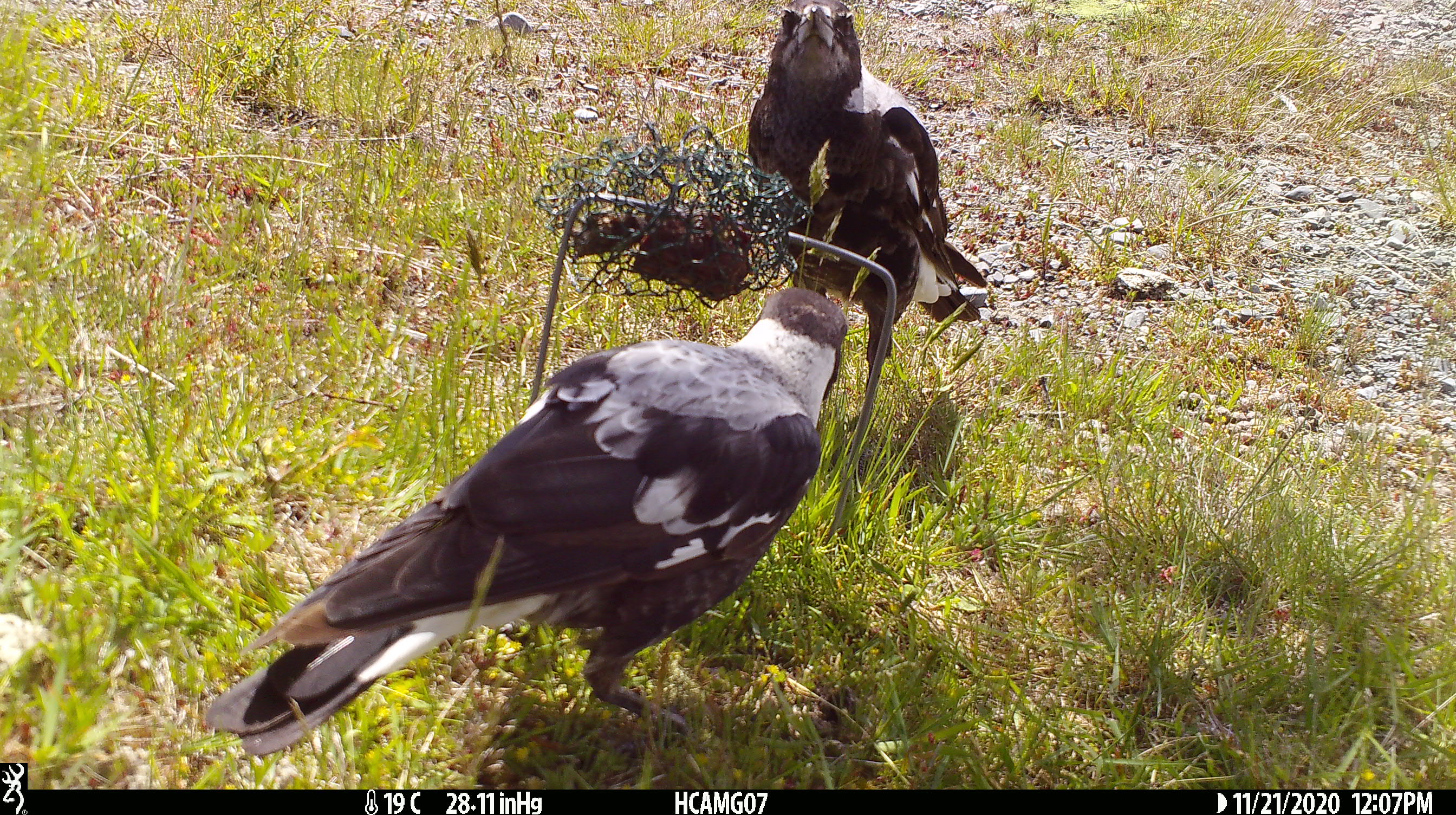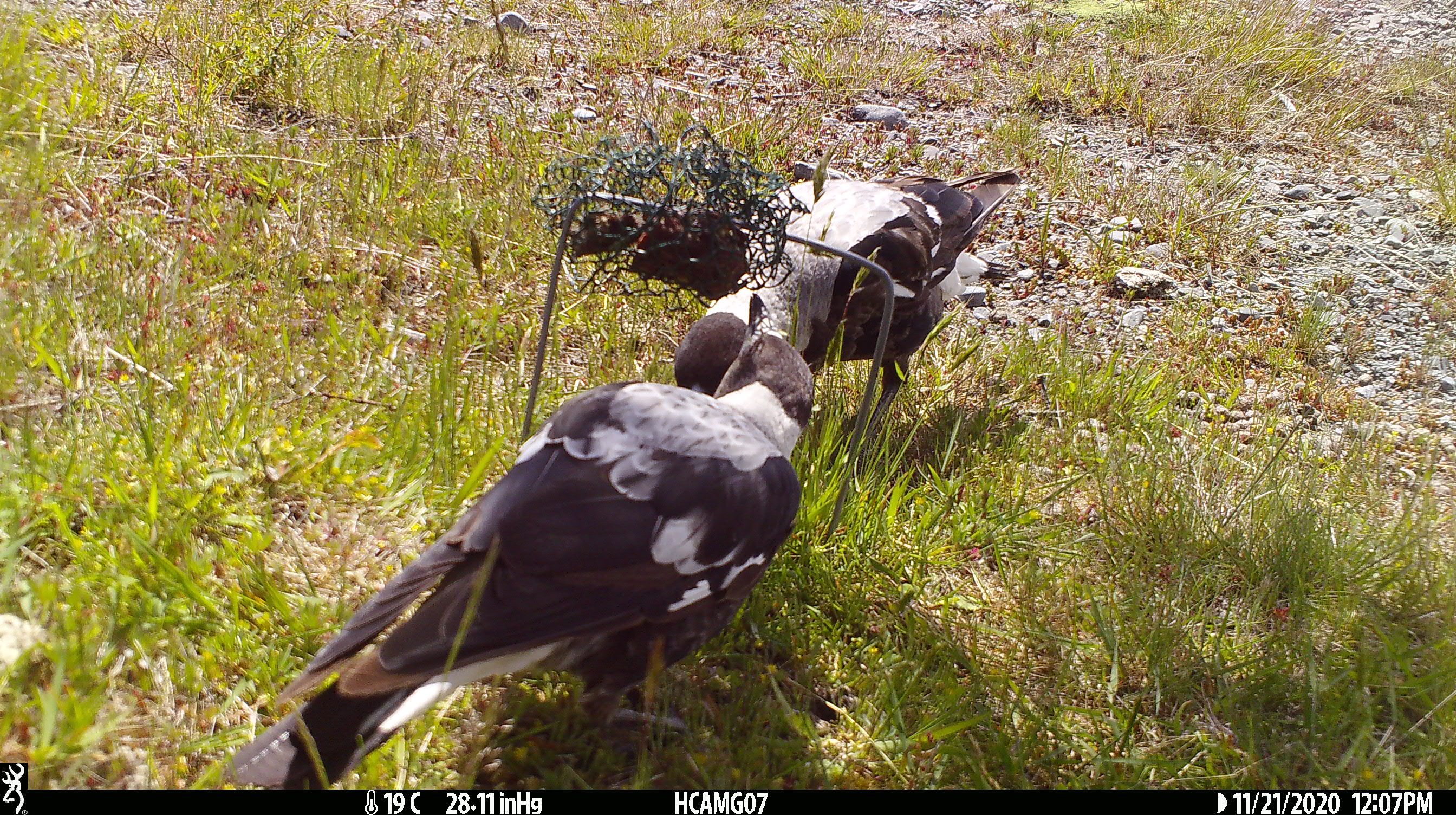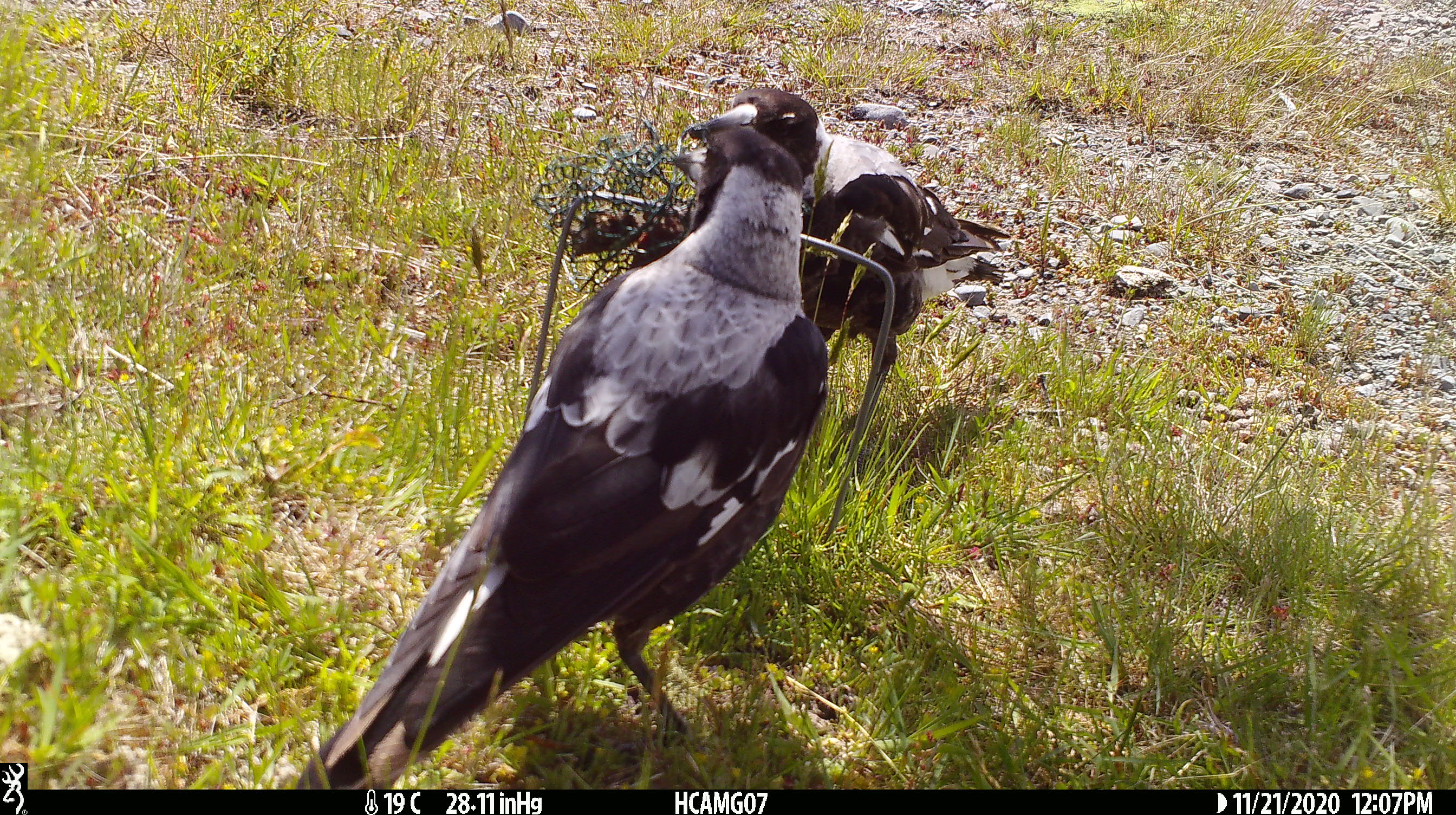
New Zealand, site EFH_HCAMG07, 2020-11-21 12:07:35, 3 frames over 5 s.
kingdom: Animalia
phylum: Chordata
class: Aves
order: Passeriformes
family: Artamidae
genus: Gymnorhina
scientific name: Gymnorhina tibicen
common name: australian magpie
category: magpie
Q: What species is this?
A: Magpie (australian magpie) (Gymnorhina tibicen).